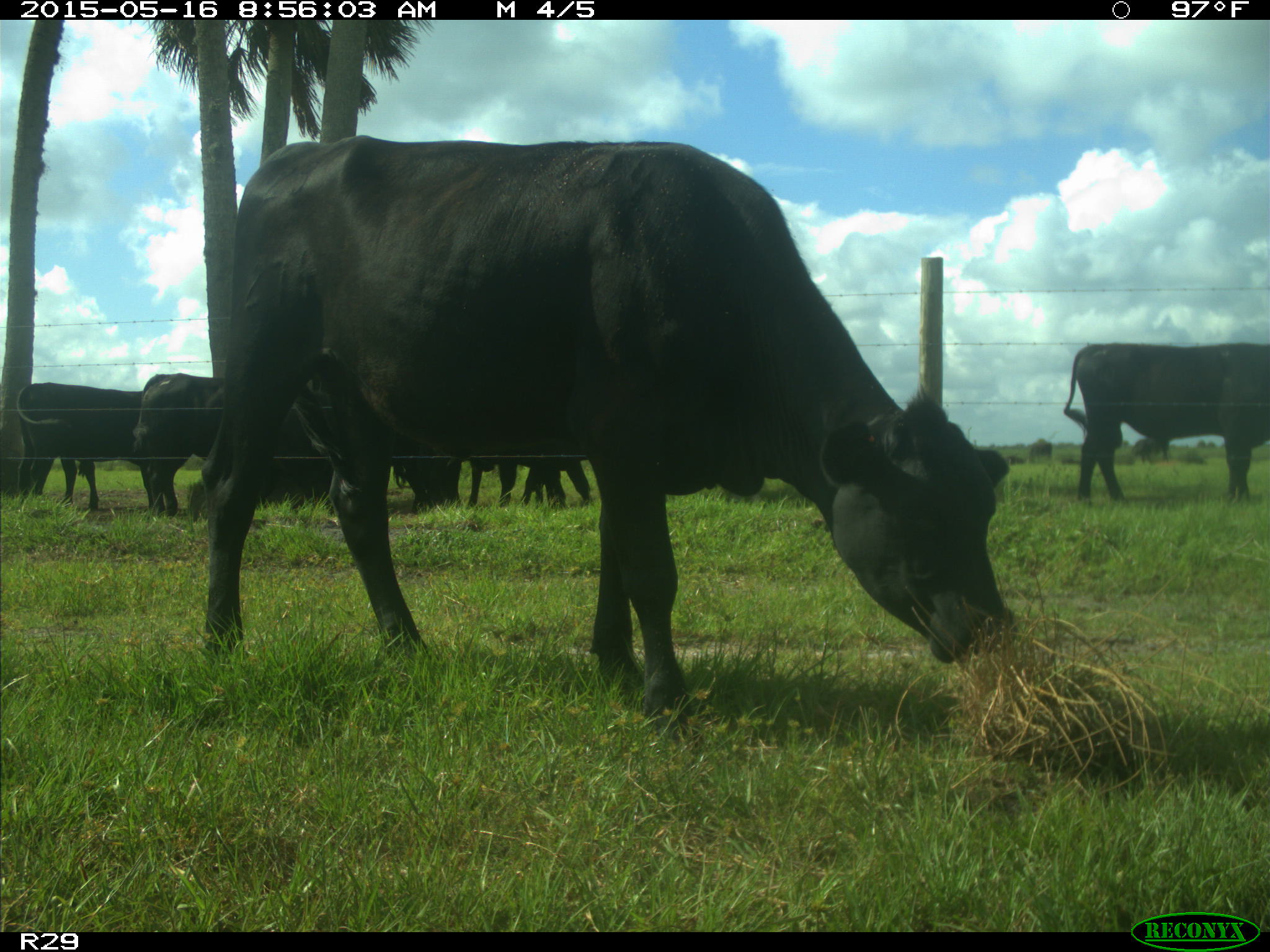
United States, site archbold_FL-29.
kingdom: Animalia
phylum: Chordata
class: Mammalia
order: Artiodactyla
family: Bovidae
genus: Bos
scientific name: Bos taurus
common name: domestic cow